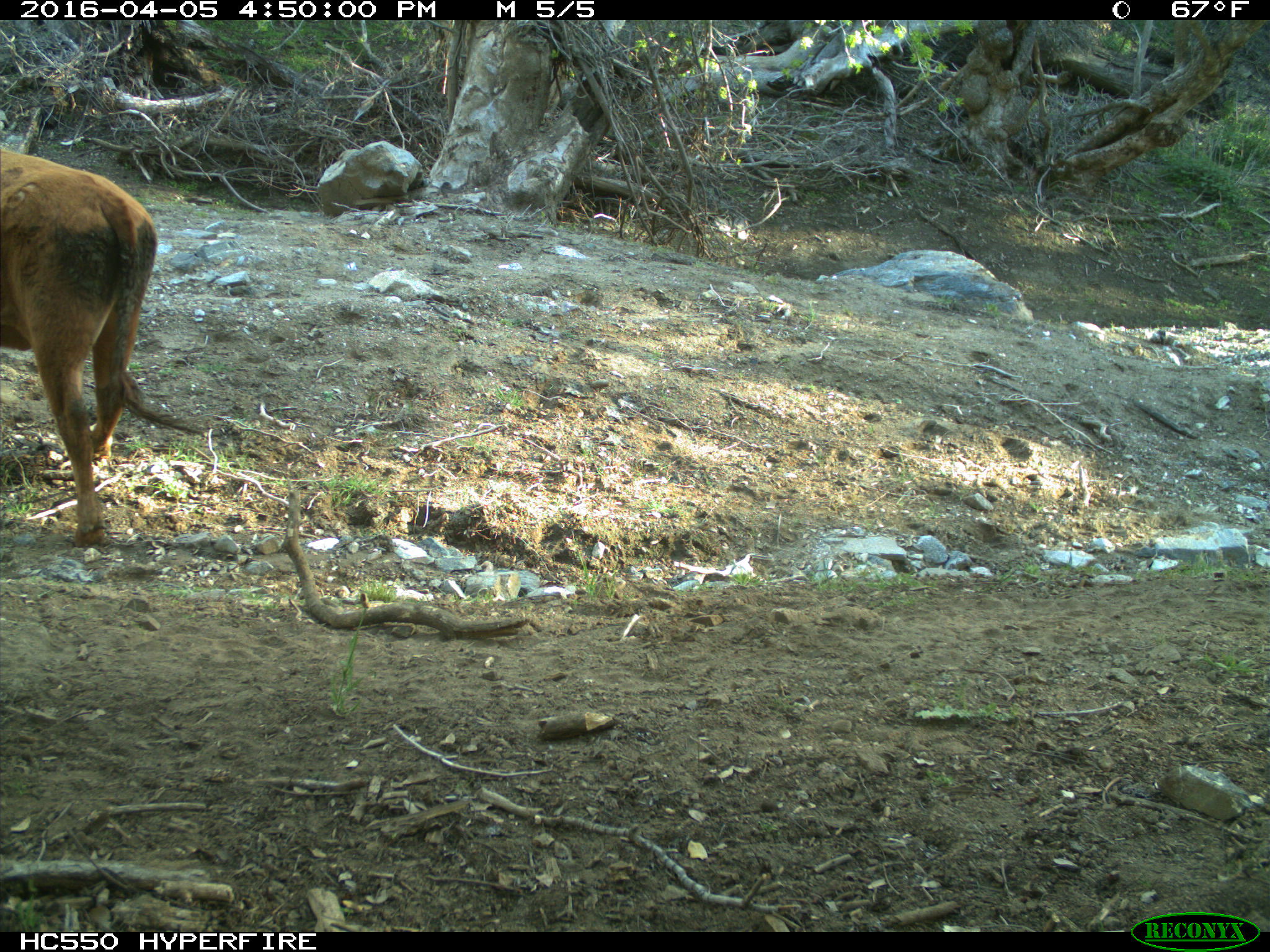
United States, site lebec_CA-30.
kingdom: Animalia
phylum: Chordata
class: Mammalia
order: Artiodactyla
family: Bovidae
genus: Bos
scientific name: Bos taurus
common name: domestic cow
Bos taurus (domestic cow).